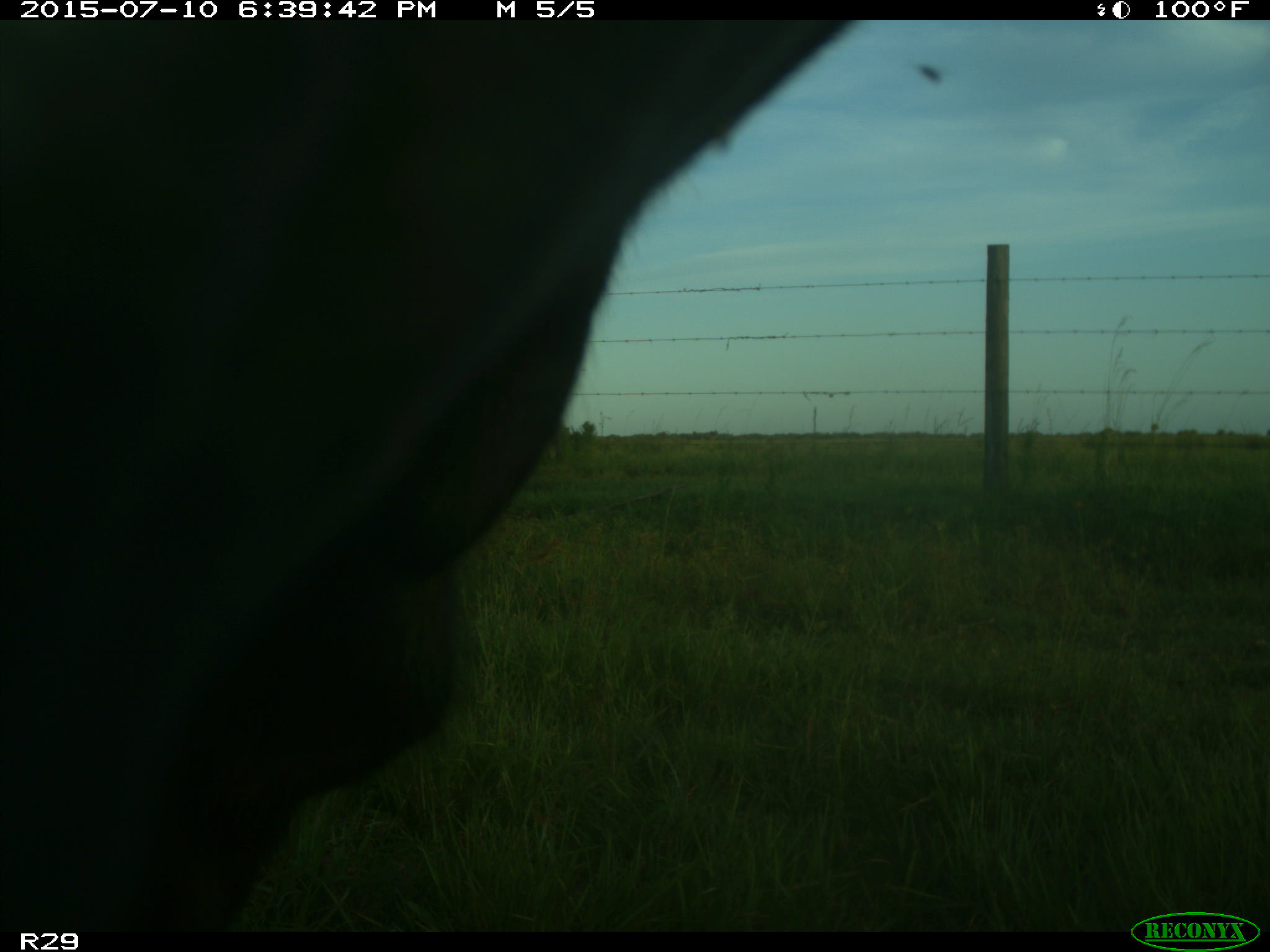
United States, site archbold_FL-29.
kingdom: Animalia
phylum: Chordata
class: Mammalia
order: Artiodactyla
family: Bovidae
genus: Bos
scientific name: Bos taurus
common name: domestic cow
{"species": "Bos taurus (domestic cow)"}